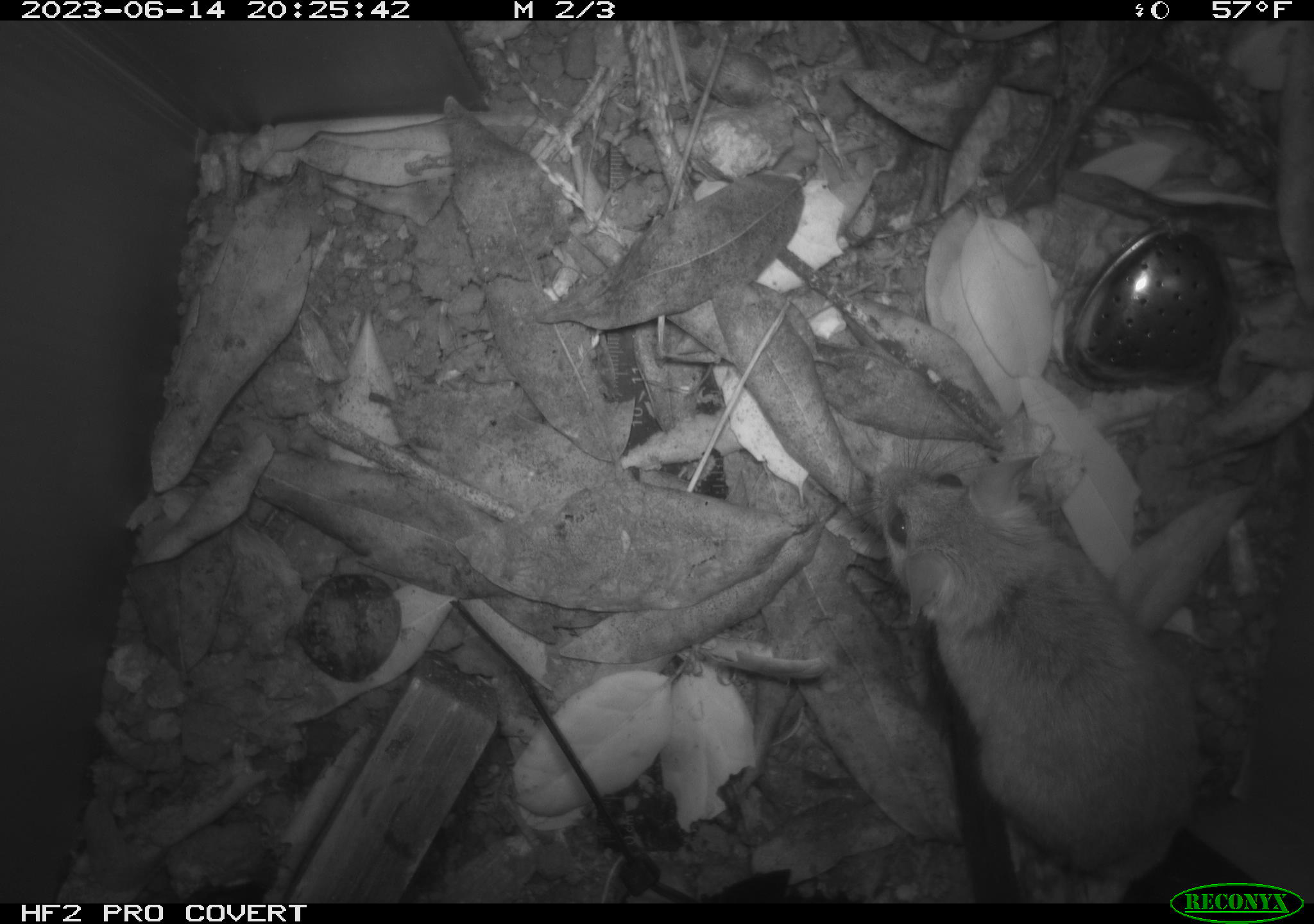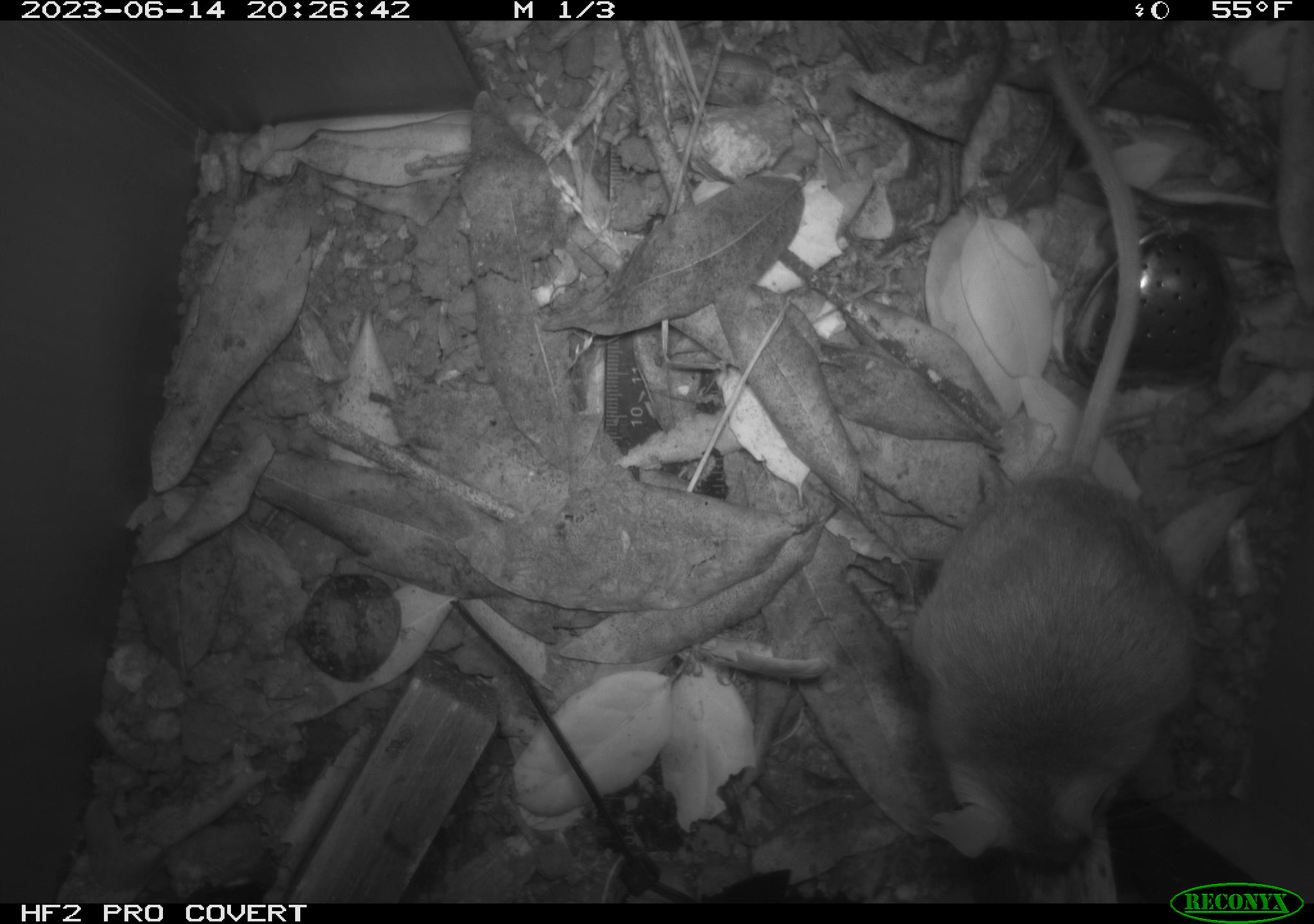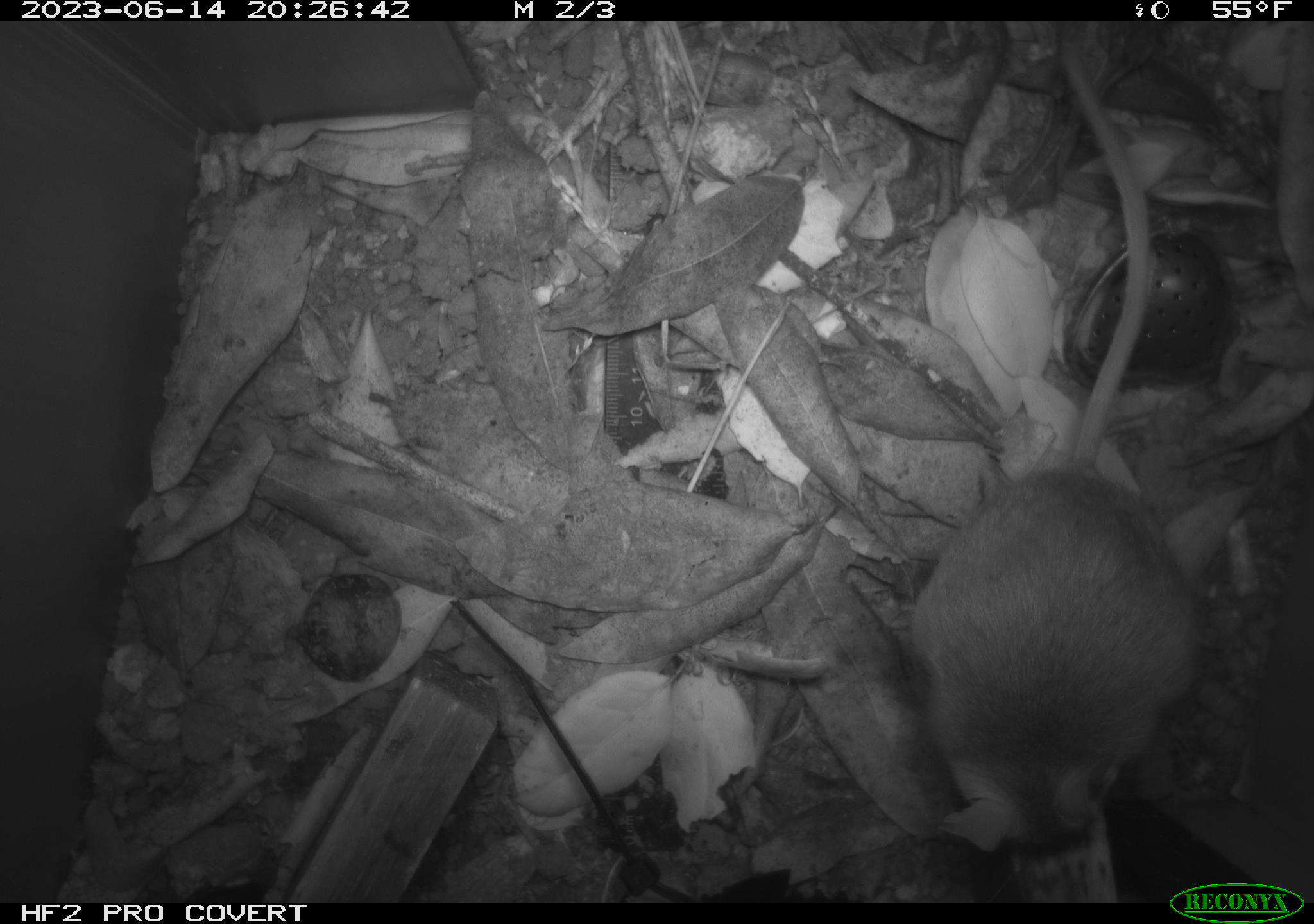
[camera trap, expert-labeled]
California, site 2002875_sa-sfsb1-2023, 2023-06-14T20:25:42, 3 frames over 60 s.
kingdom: Animalia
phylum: Chordata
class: Mammalia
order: Rodentia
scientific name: Rodentia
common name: mouse species